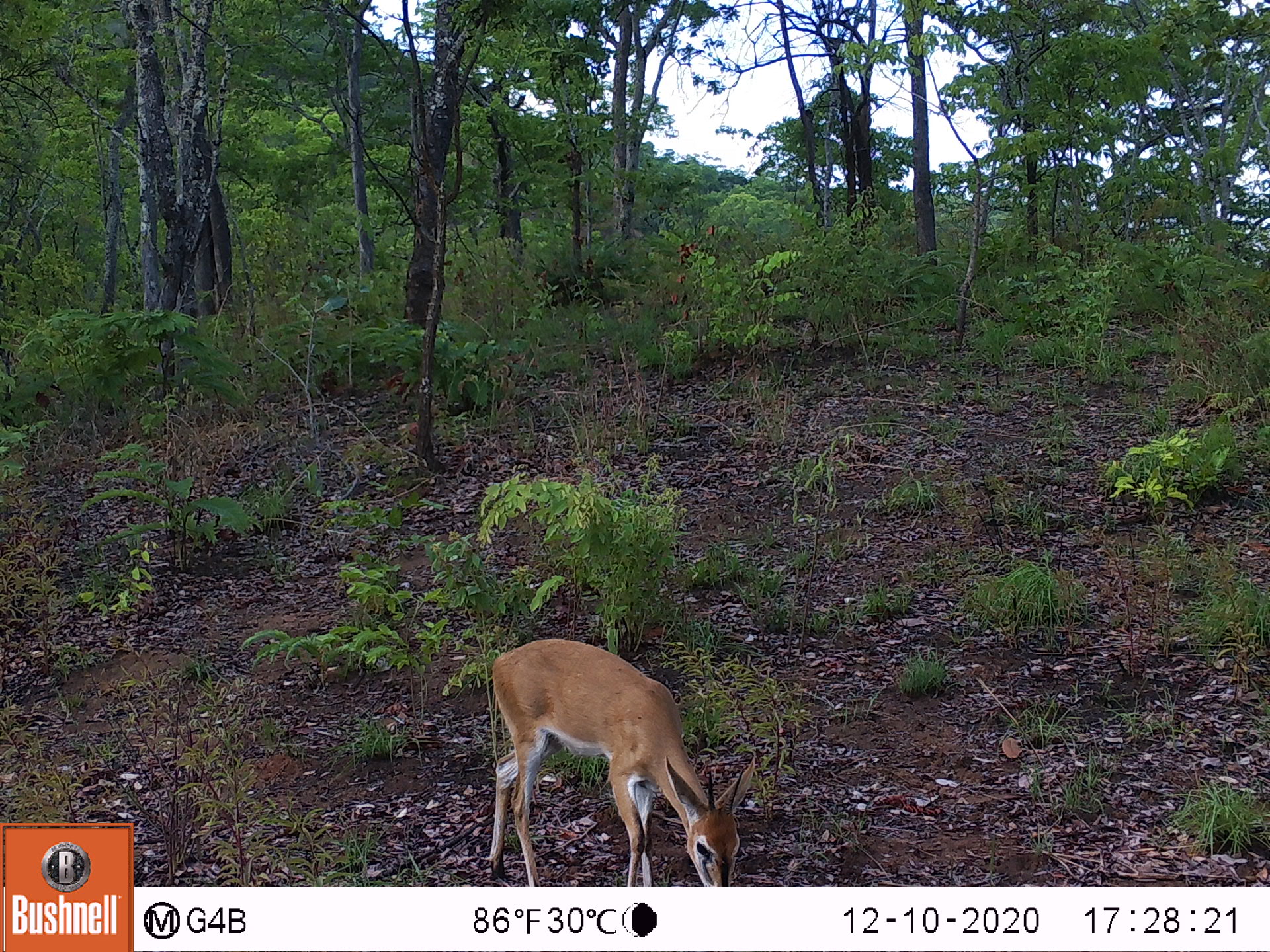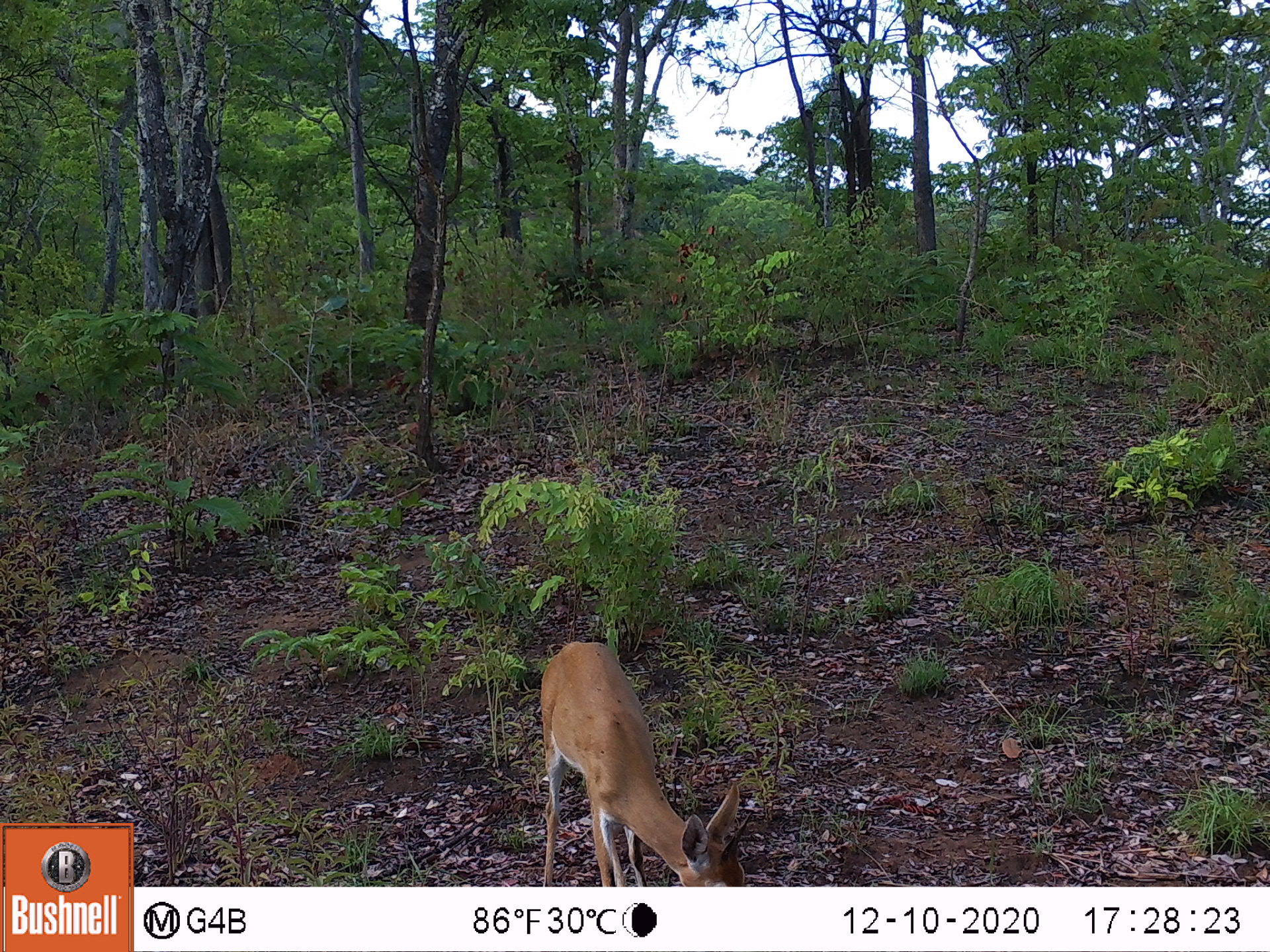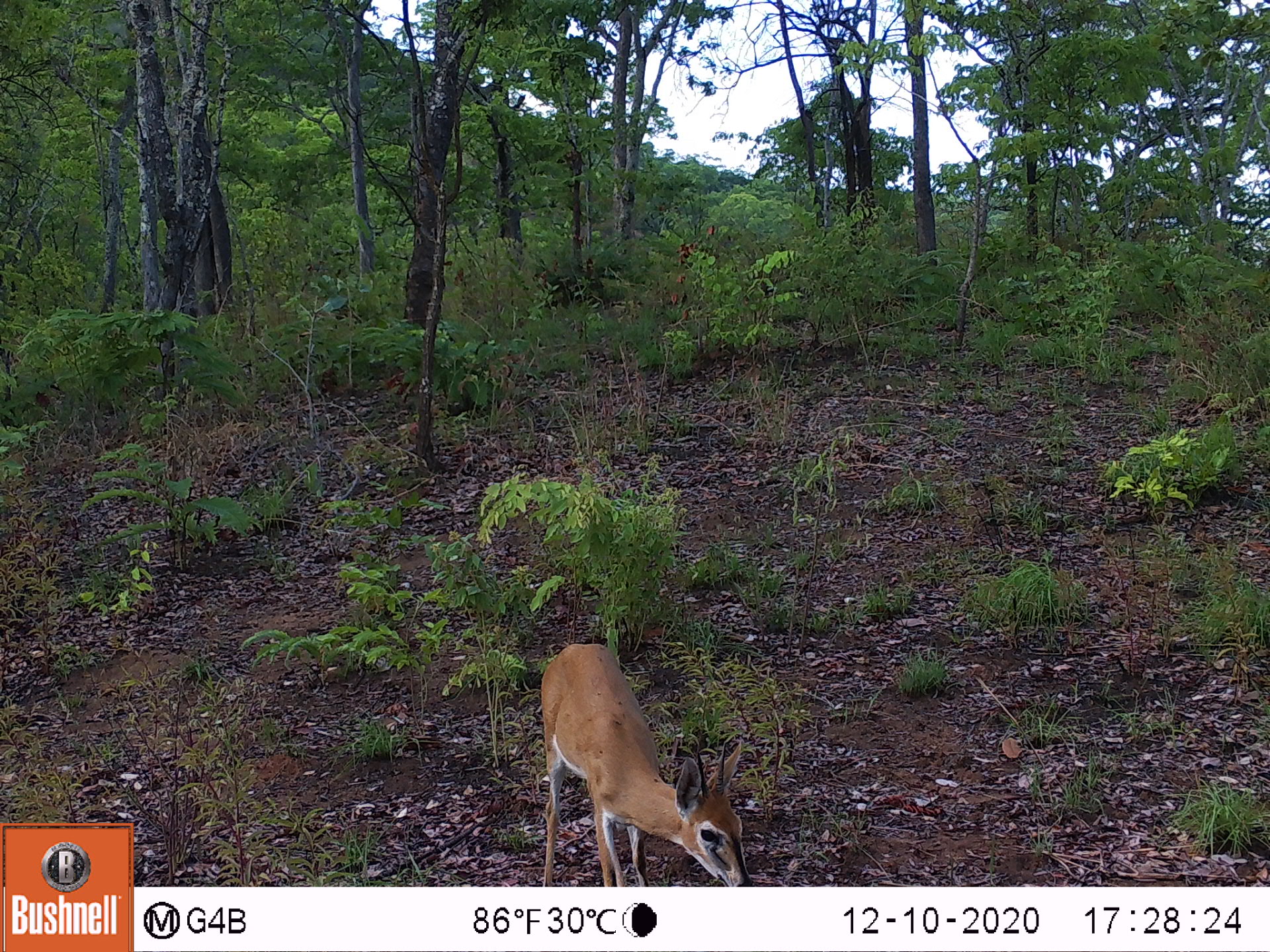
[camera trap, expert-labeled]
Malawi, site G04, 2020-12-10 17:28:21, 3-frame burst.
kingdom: Animalia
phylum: Chordata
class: Mammalia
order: Artiodactyla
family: Bovidae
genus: Sylvicapra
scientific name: Sylvicapra grimmia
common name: common duiker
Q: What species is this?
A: Common duiker (Sylvicapra grimmia).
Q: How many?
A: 1.